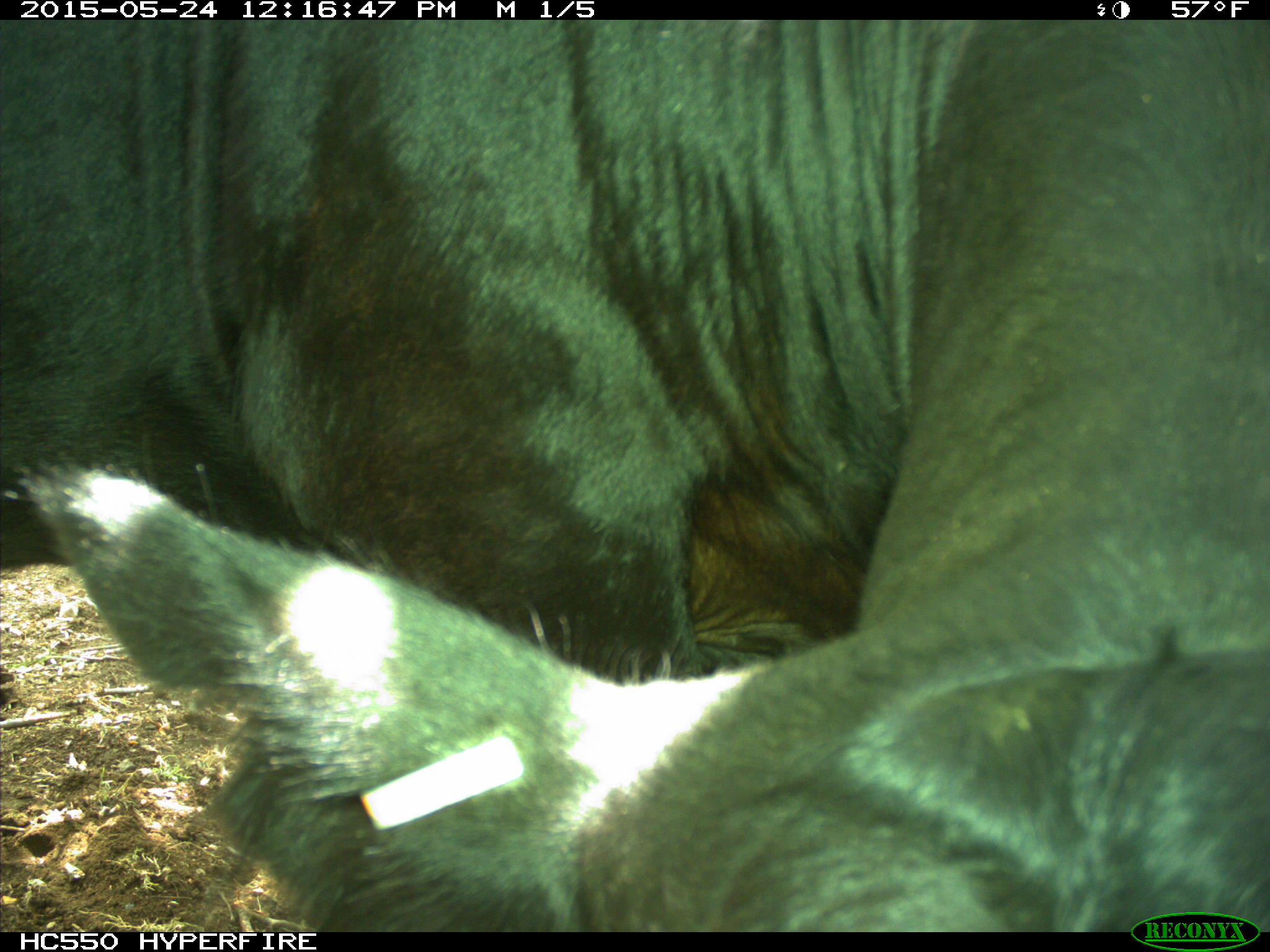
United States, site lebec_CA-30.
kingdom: Animalia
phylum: Chordata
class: Mammalia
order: Artiodactyla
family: Bovidae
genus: Bos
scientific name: Bos taurus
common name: domestic cow